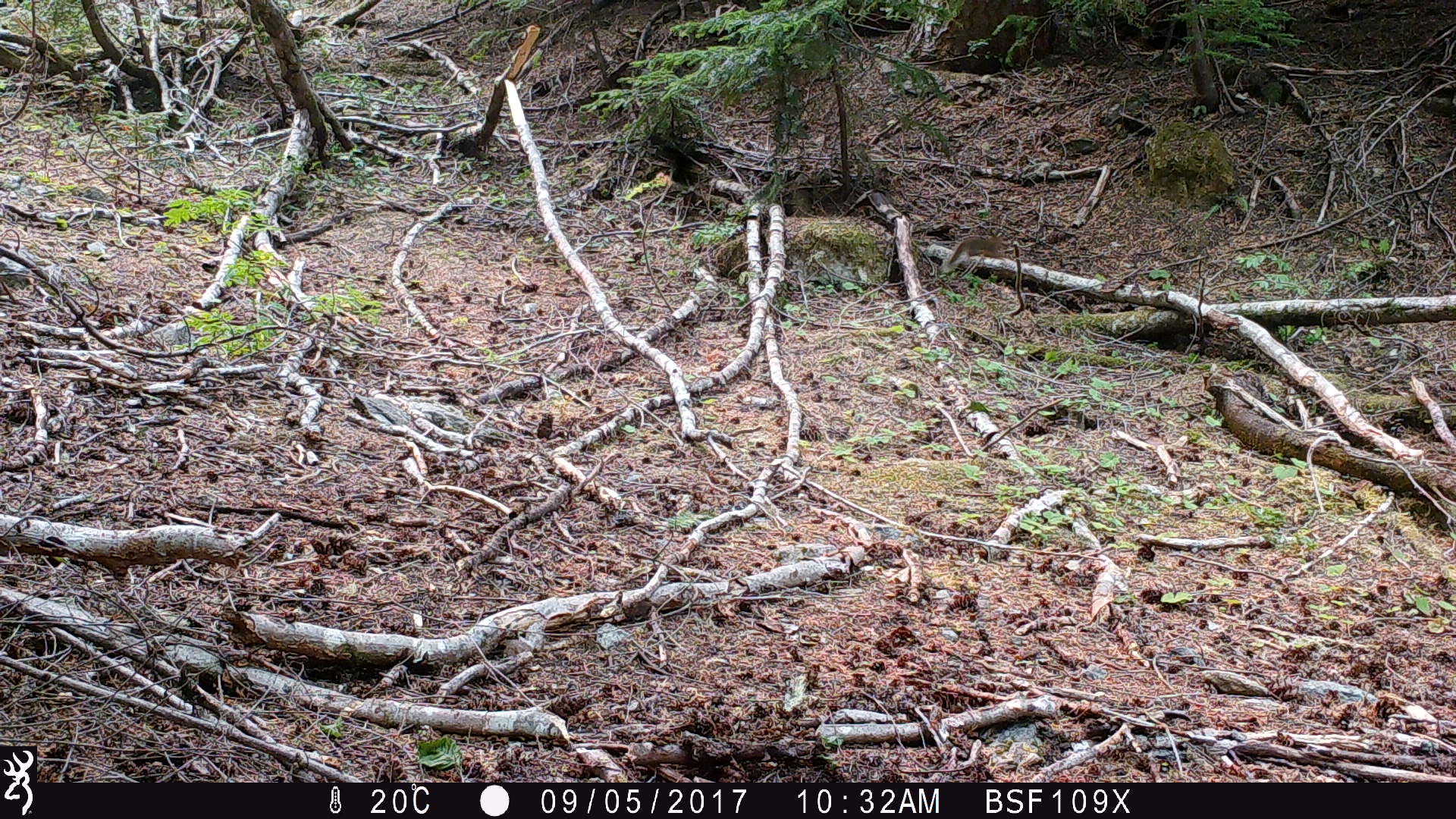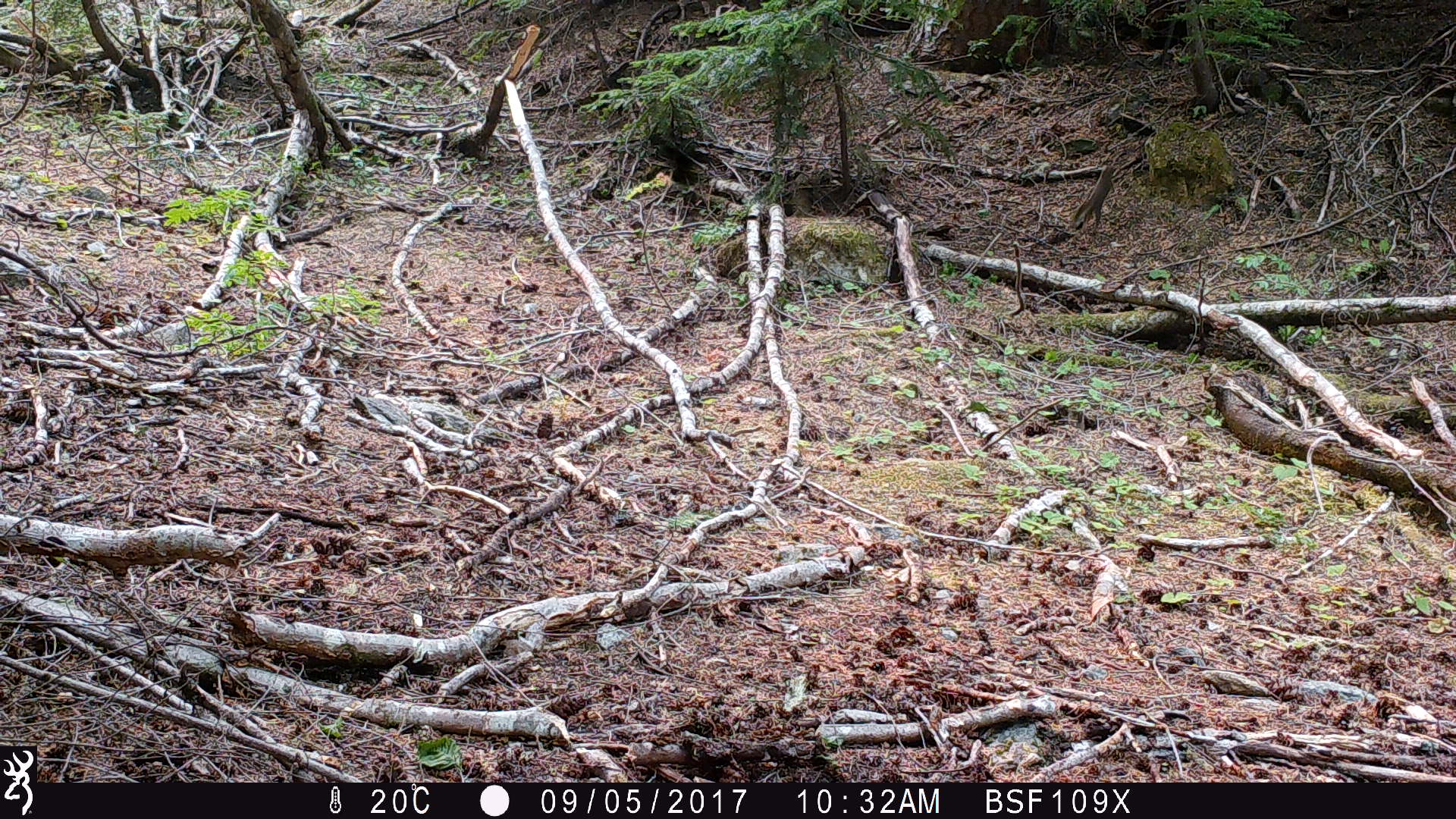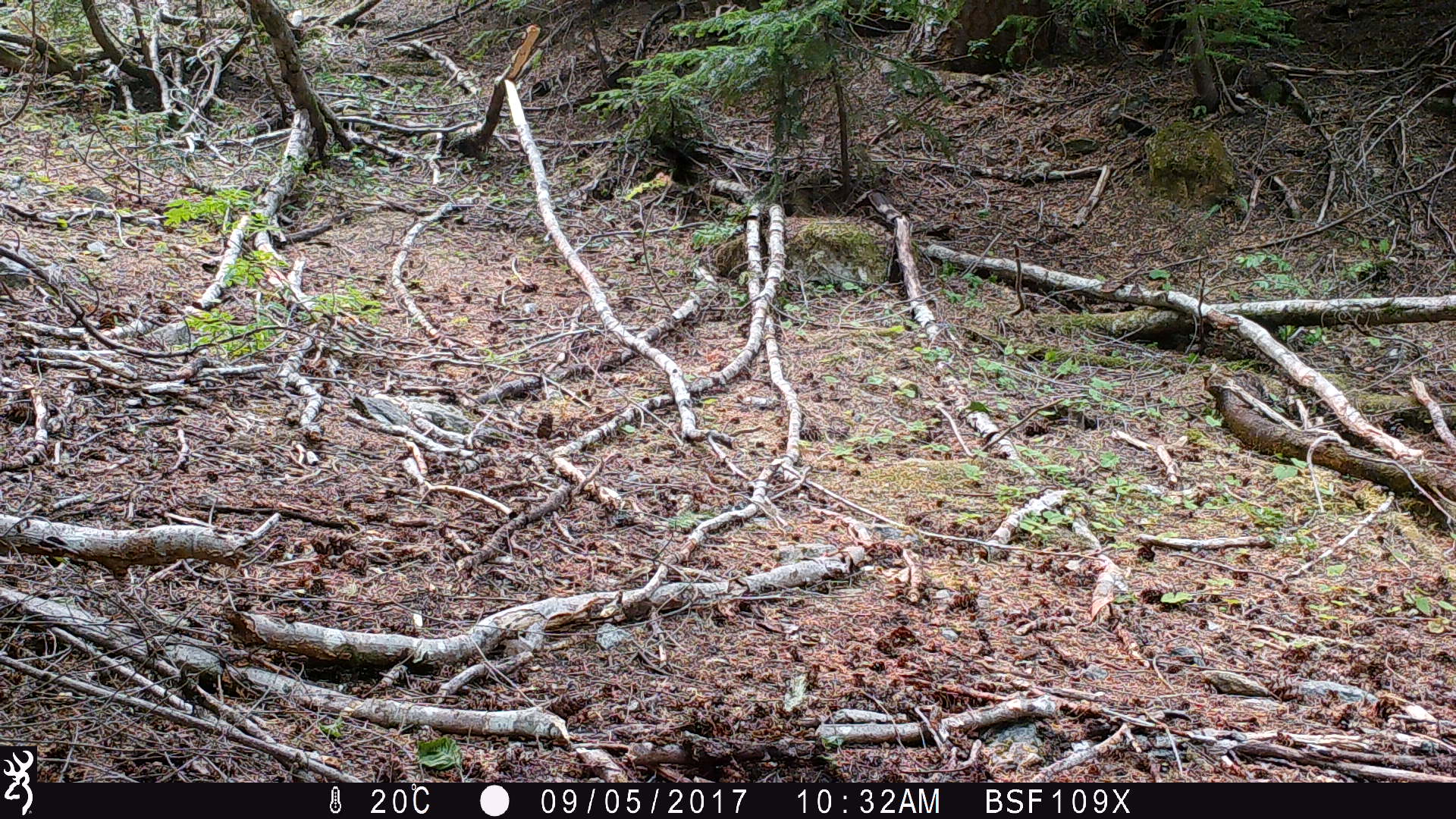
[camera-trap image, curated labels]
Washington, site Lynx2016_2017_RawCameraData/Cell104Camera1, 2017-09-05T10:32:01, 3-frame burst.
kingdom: Animalia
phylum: Chordata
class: Mammalia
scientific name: Mammalia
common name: small mammal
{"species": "small mammal (Mammalia)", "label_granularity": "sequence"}